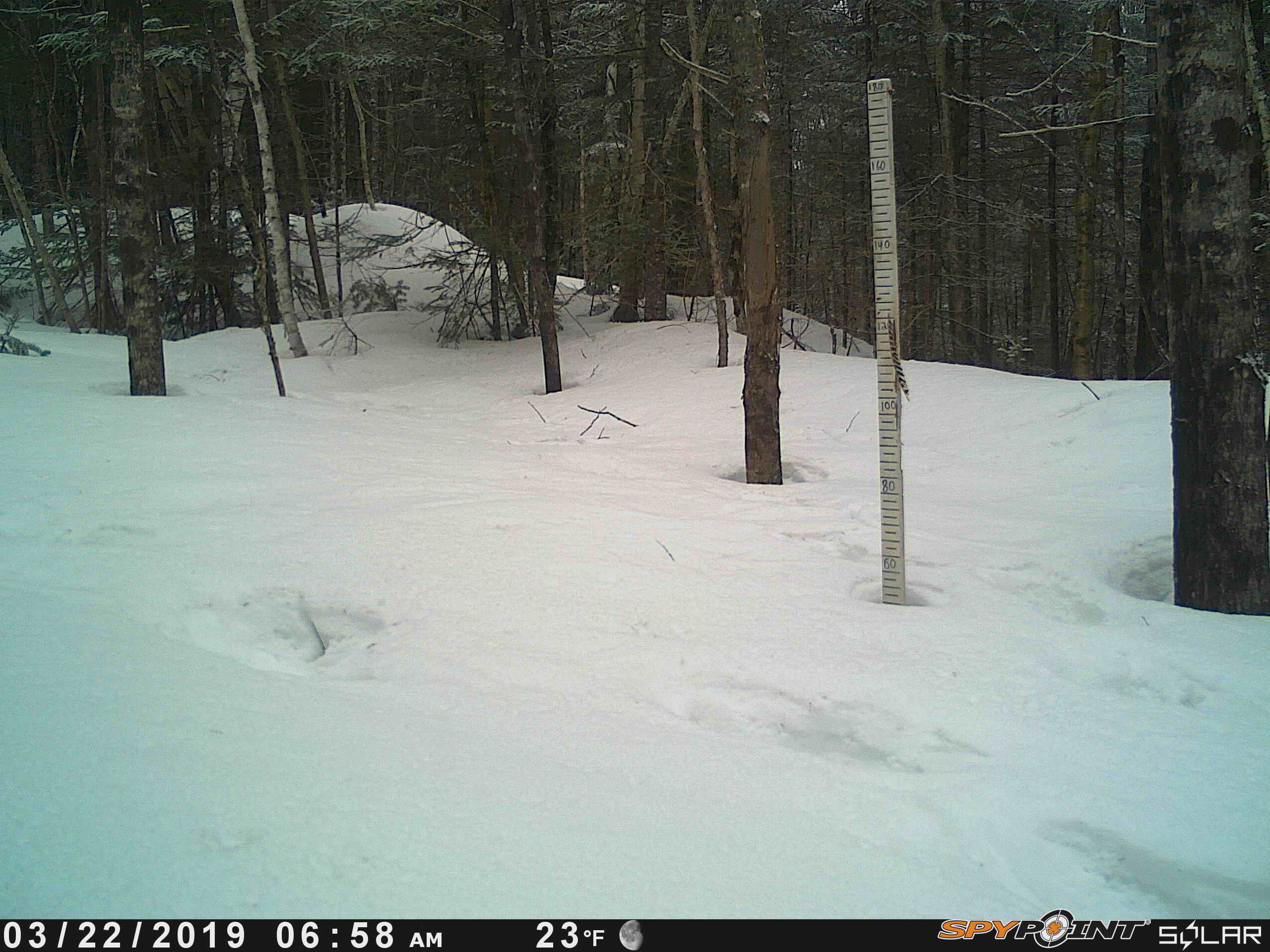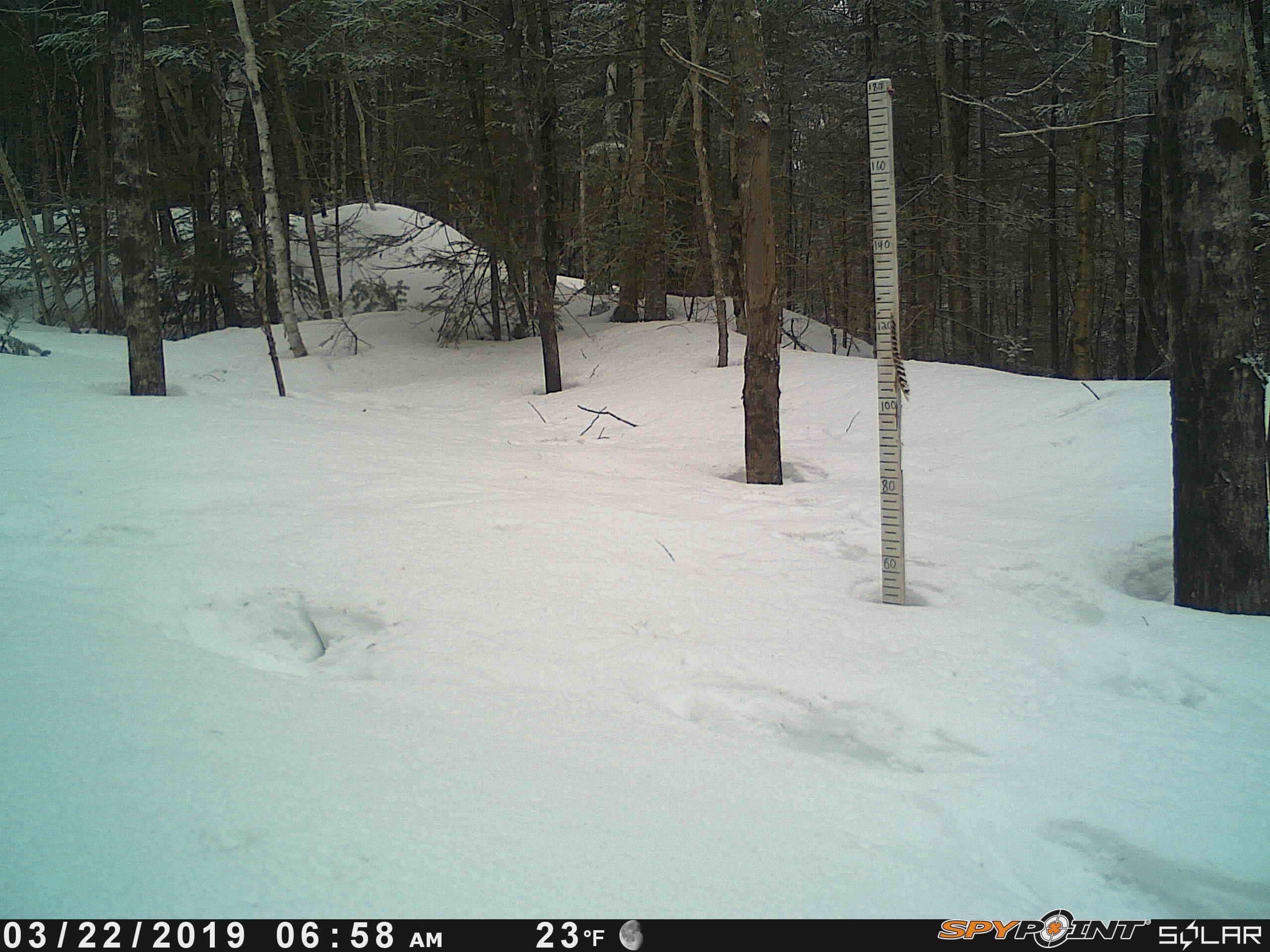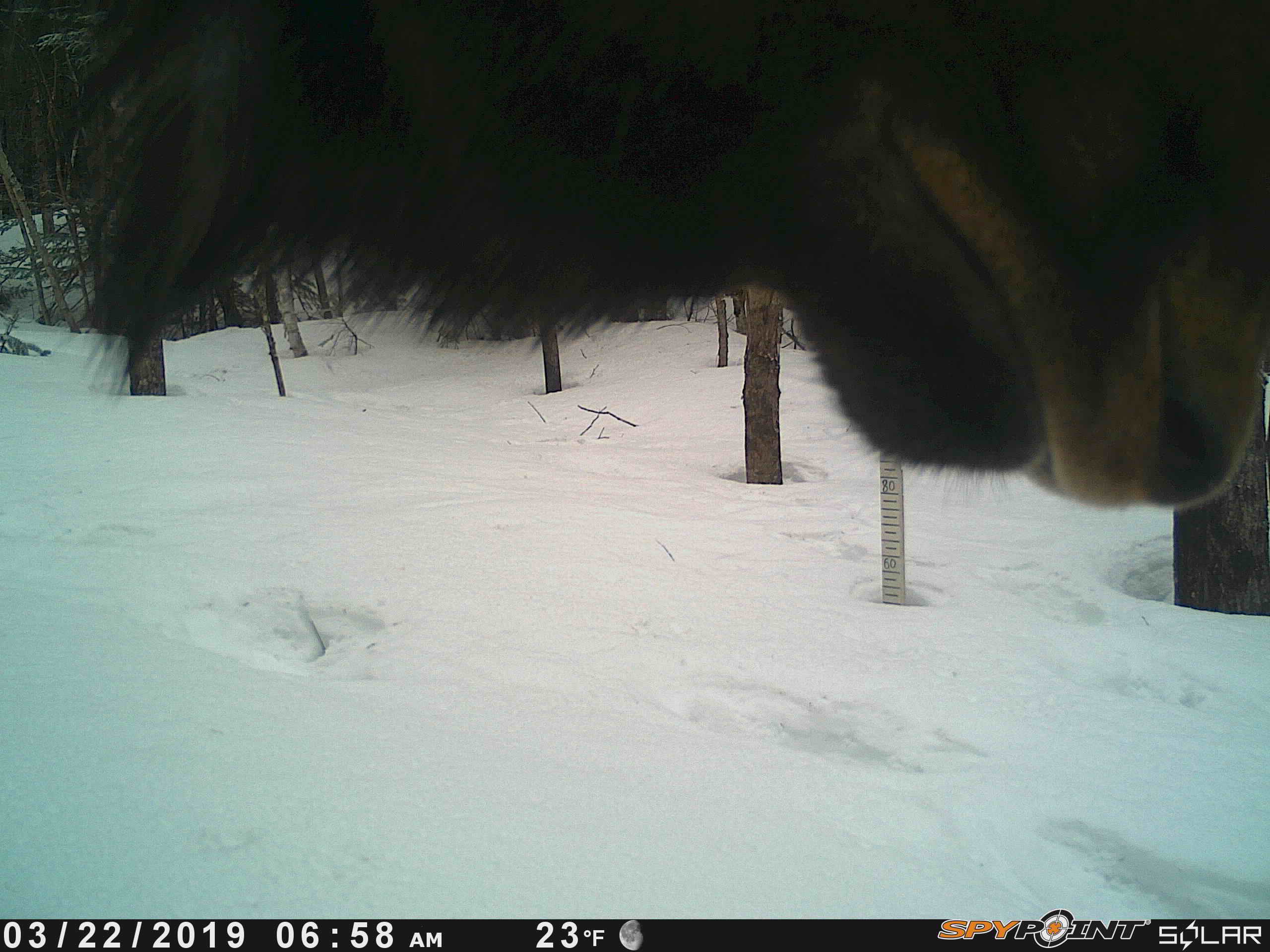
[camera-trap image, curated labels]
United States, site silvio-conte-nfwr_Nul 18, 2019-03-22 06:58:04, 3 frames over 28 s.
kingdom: Animalia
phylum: Chordata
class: Mammalia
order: Artiodactyla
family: Cervidae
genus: Alces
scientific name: Alces alces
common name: moose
Moose (Alces alces).